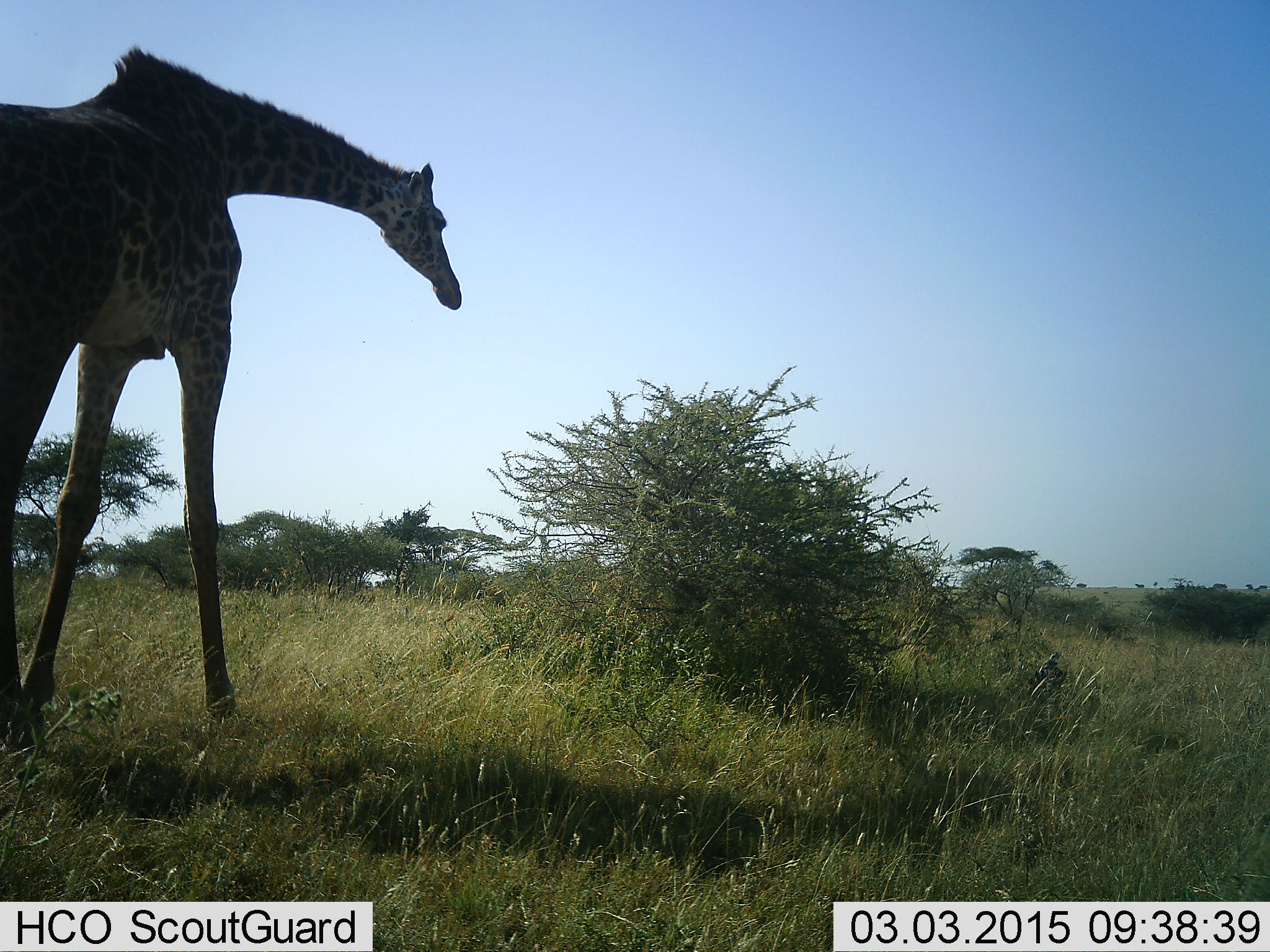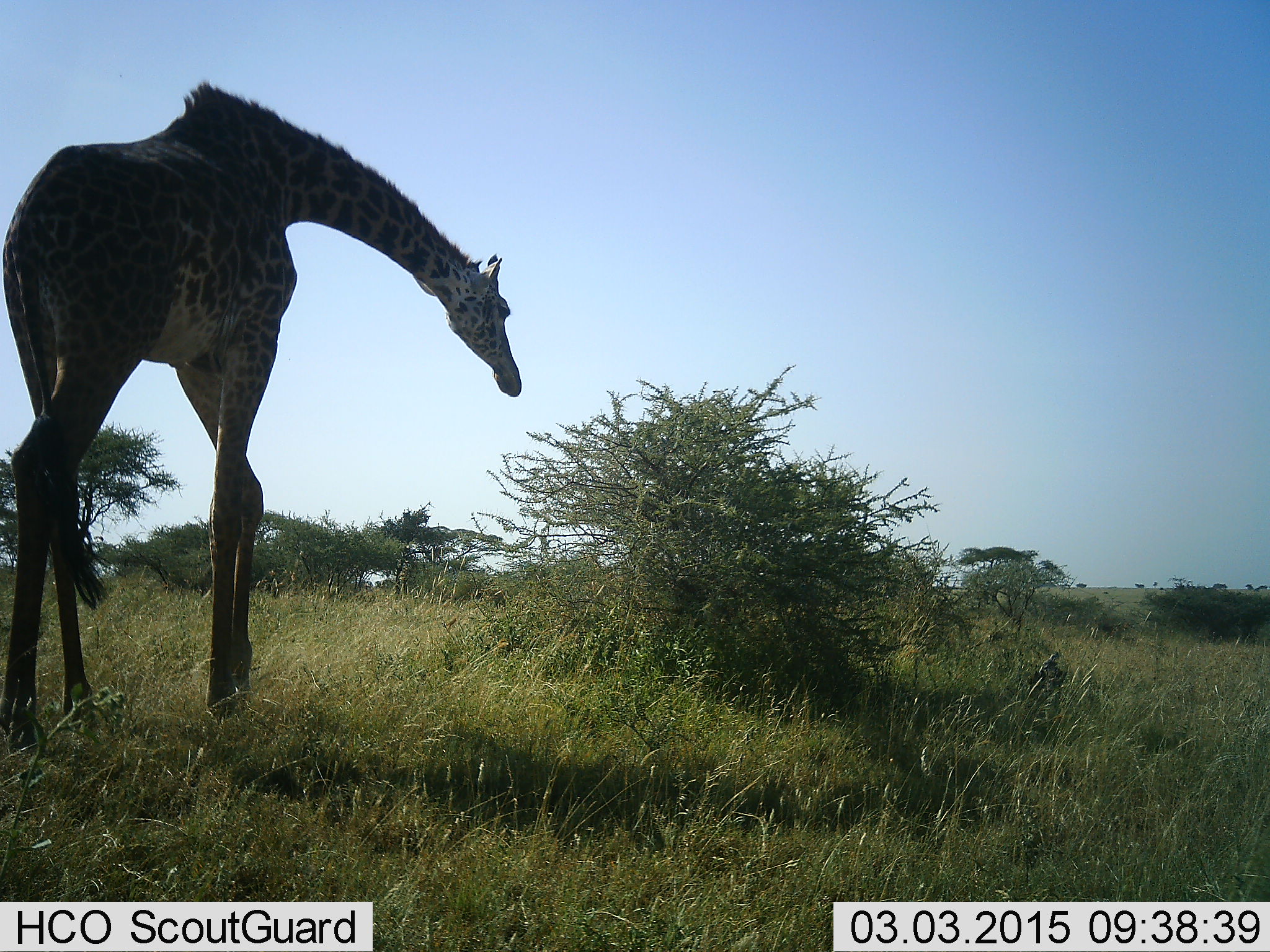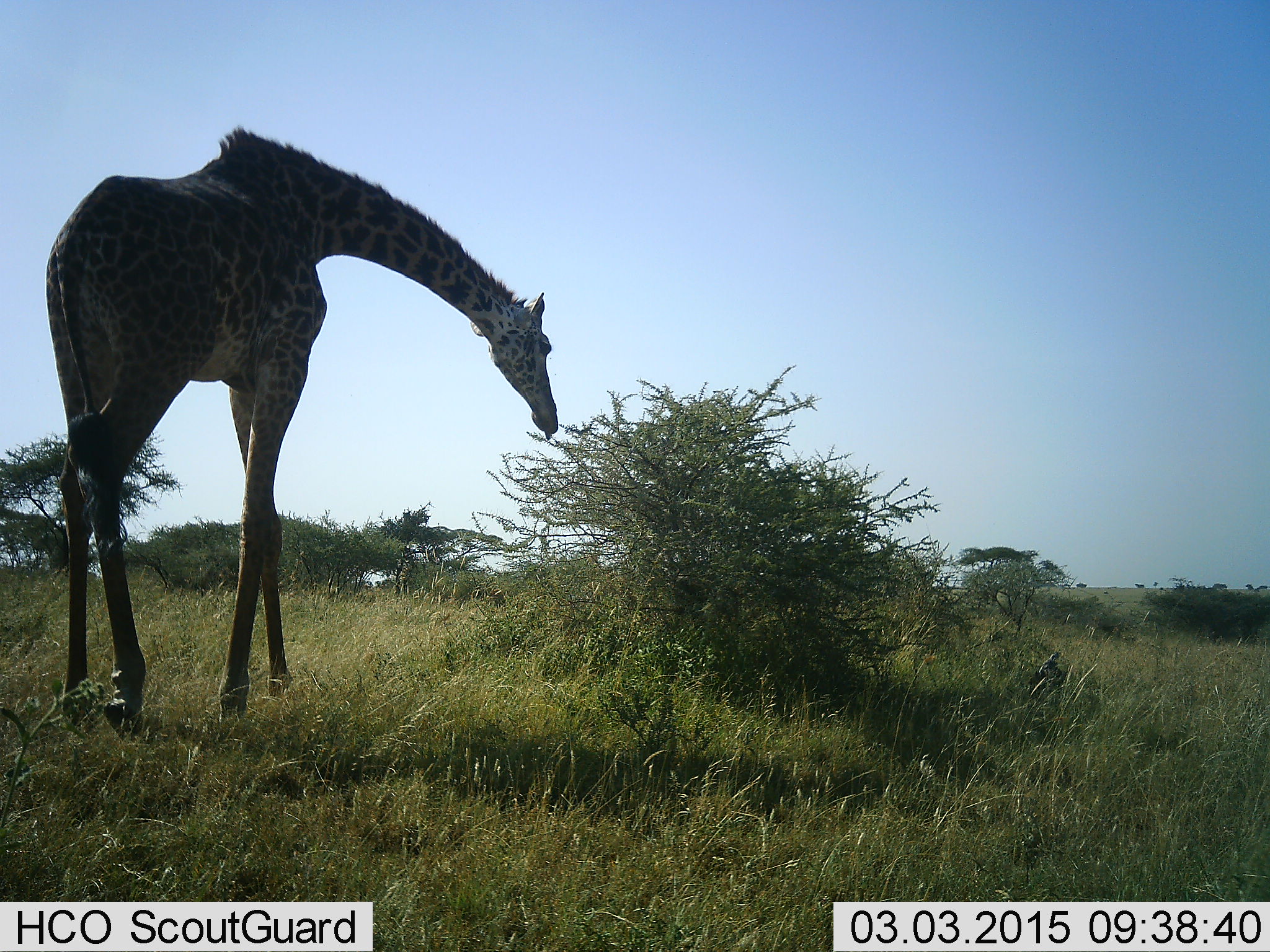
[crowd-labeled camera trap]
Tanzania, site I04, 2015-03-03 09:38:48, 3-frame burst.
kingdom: Animalia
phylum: Chordata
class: Mammalia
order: Artiodactyla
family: Giraffidae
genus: Giraffa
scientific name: Giraffa camelopardalis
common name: giraffe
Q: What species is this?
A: Giraffe (Giraffa camelopardalis).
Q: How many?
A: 1.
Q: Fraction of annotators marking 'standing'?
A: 20%.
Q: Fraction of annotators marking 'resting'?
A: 0%.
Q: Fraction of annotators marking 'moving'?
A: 70%.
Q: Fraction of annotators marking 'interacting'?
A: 0%.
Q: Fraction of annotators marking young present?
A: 0%.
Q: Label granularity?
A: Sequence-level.